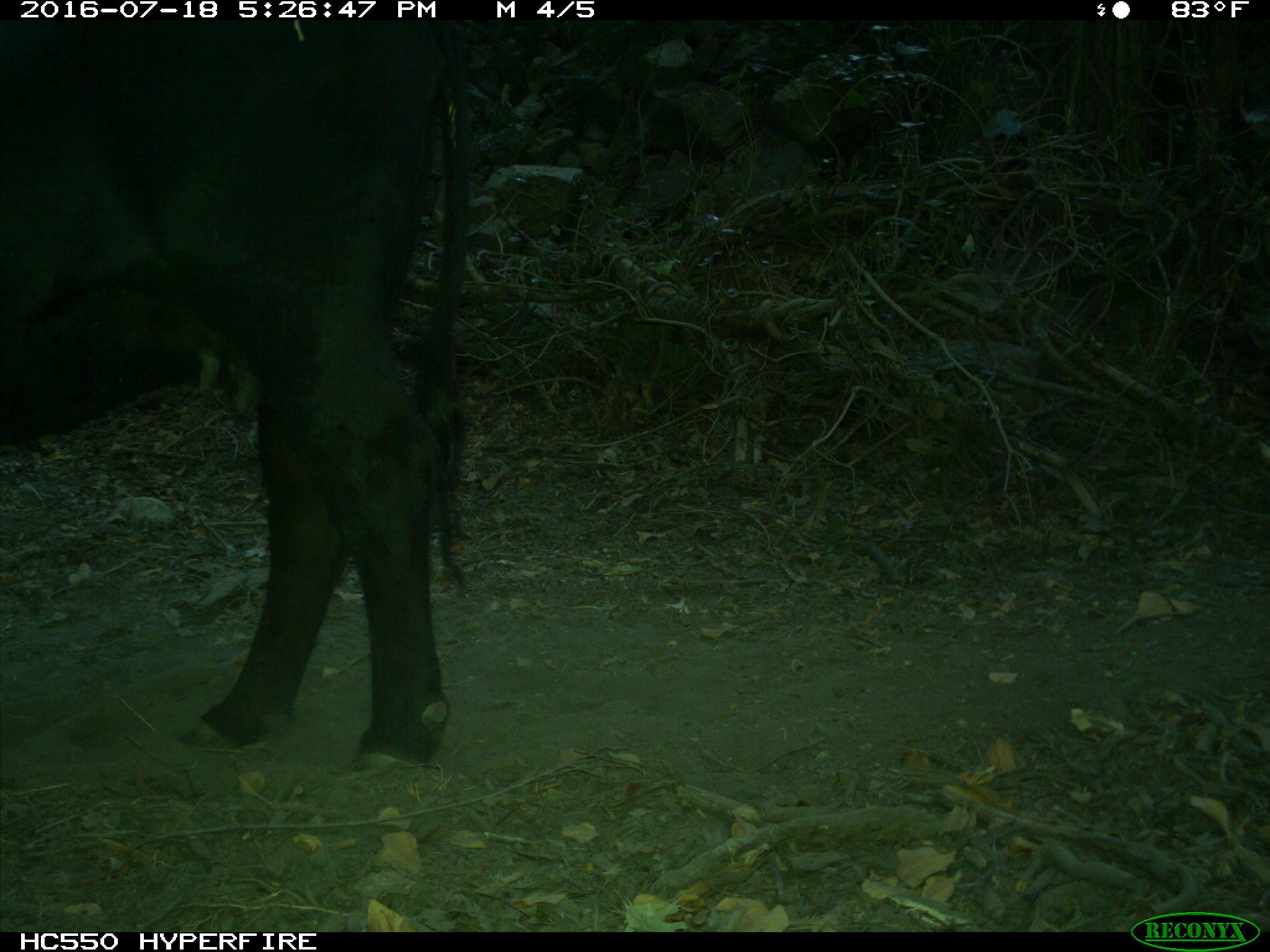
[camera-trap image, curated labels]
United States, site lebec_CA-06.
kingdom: Animalia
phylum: Chordata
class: Mammalia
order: Artiodactyla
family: Bovidae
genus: Bos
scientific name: Bos taurus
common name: domestic cow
Bos taurus (domestic cow).